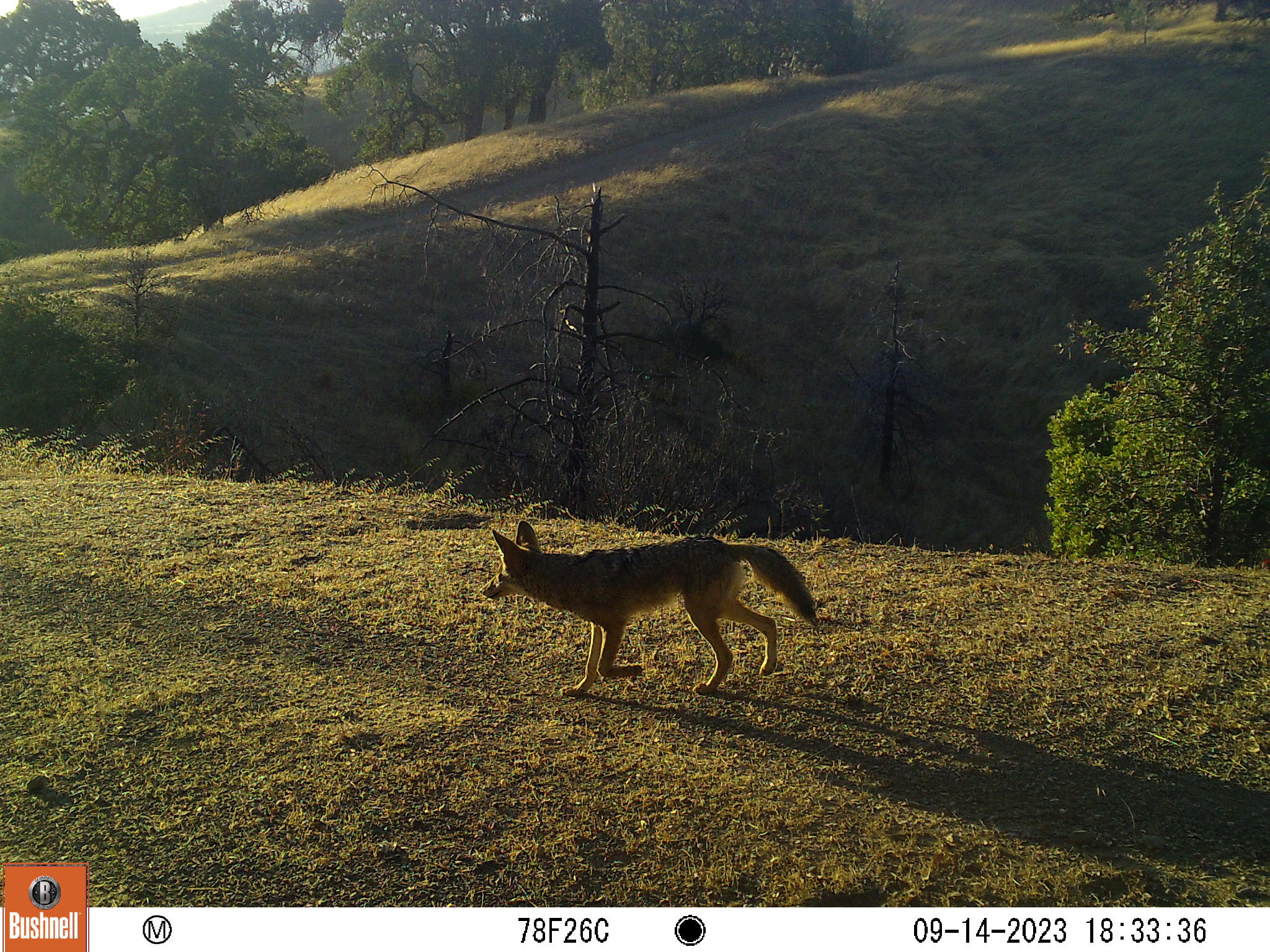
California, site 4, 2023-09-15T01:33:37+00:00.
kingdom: Animalia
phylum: Chordata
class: Mammalia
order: Carnivora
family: Canidae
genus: Canis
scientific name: Canis latrans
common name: coyote